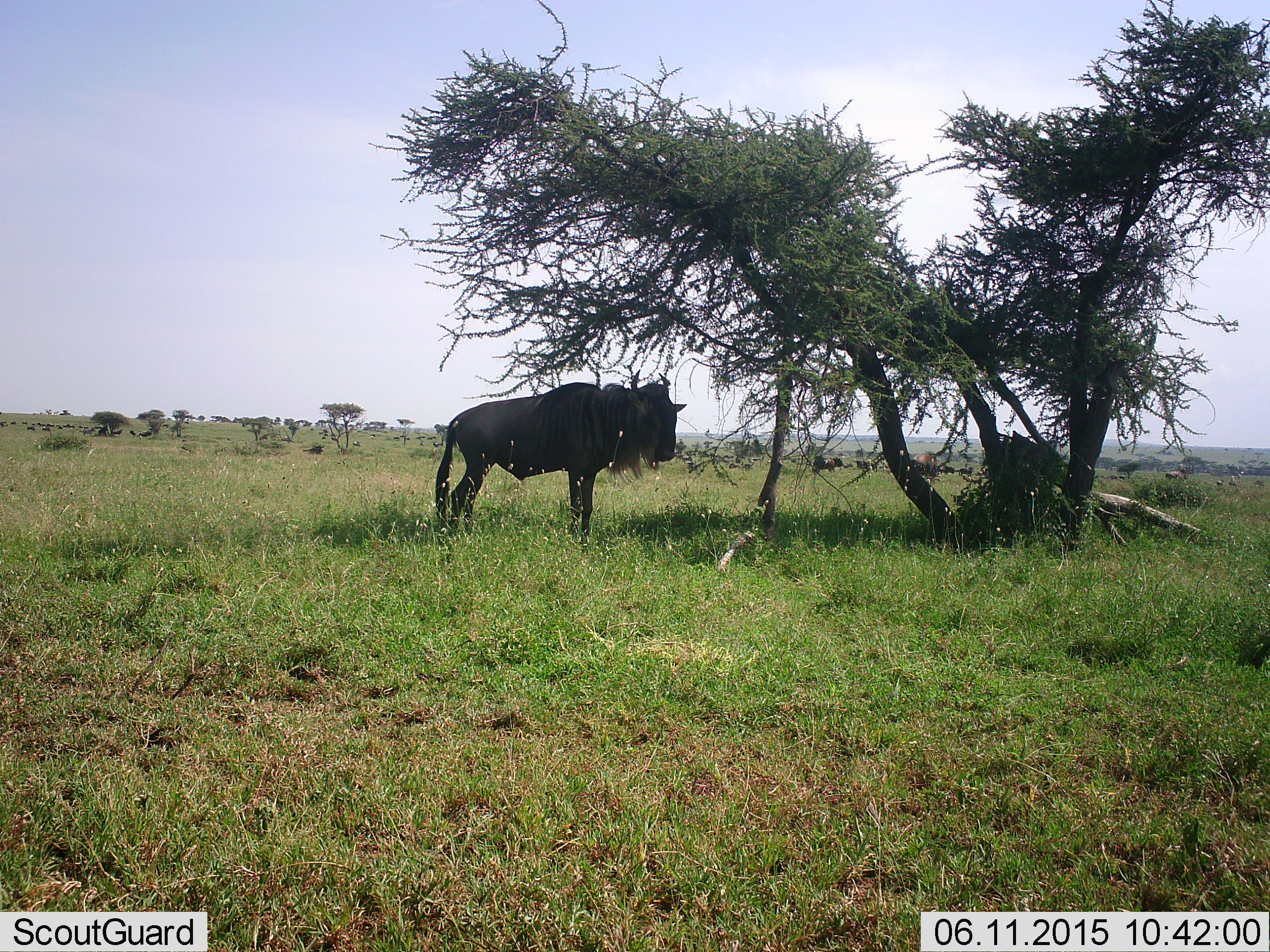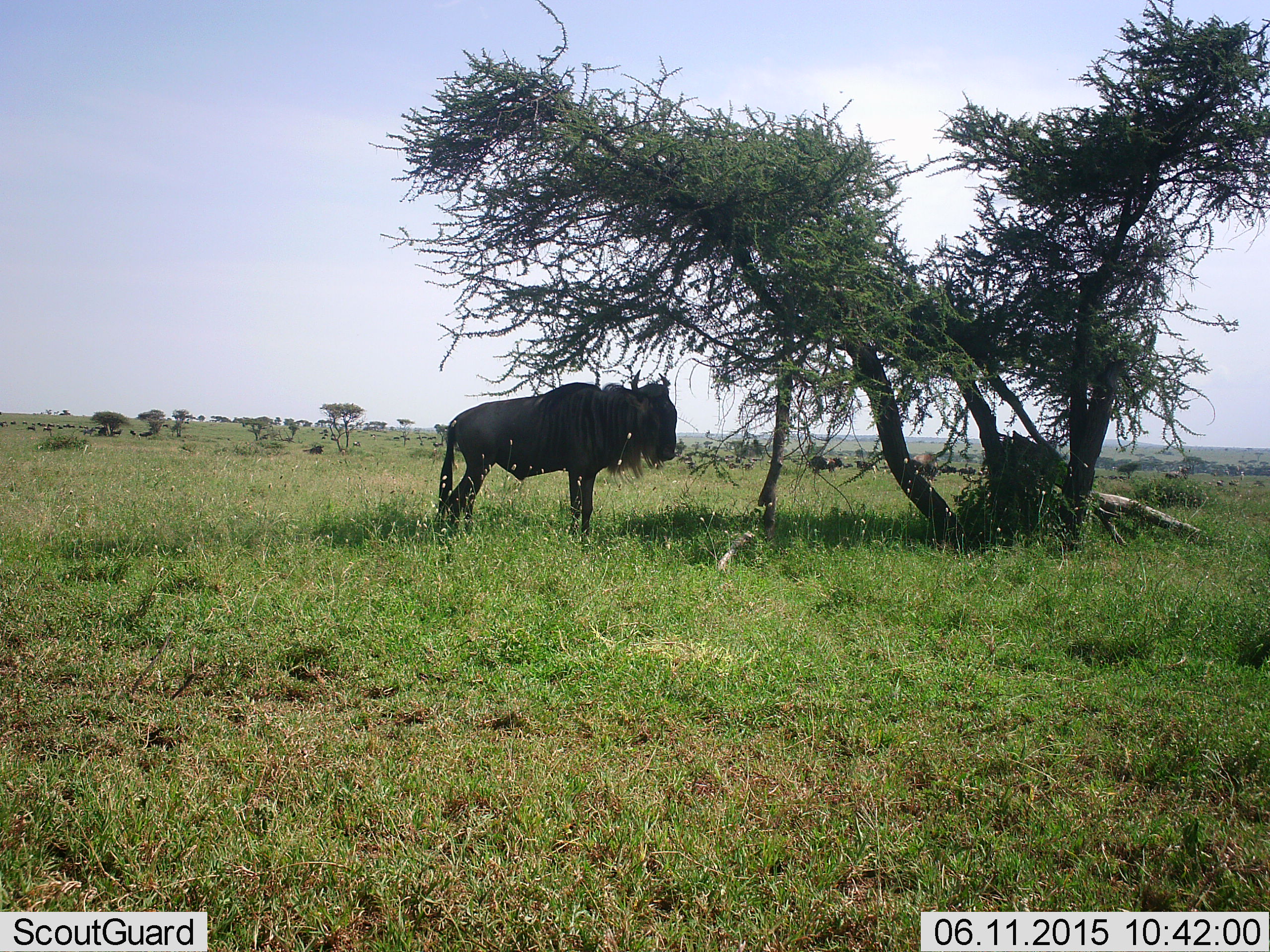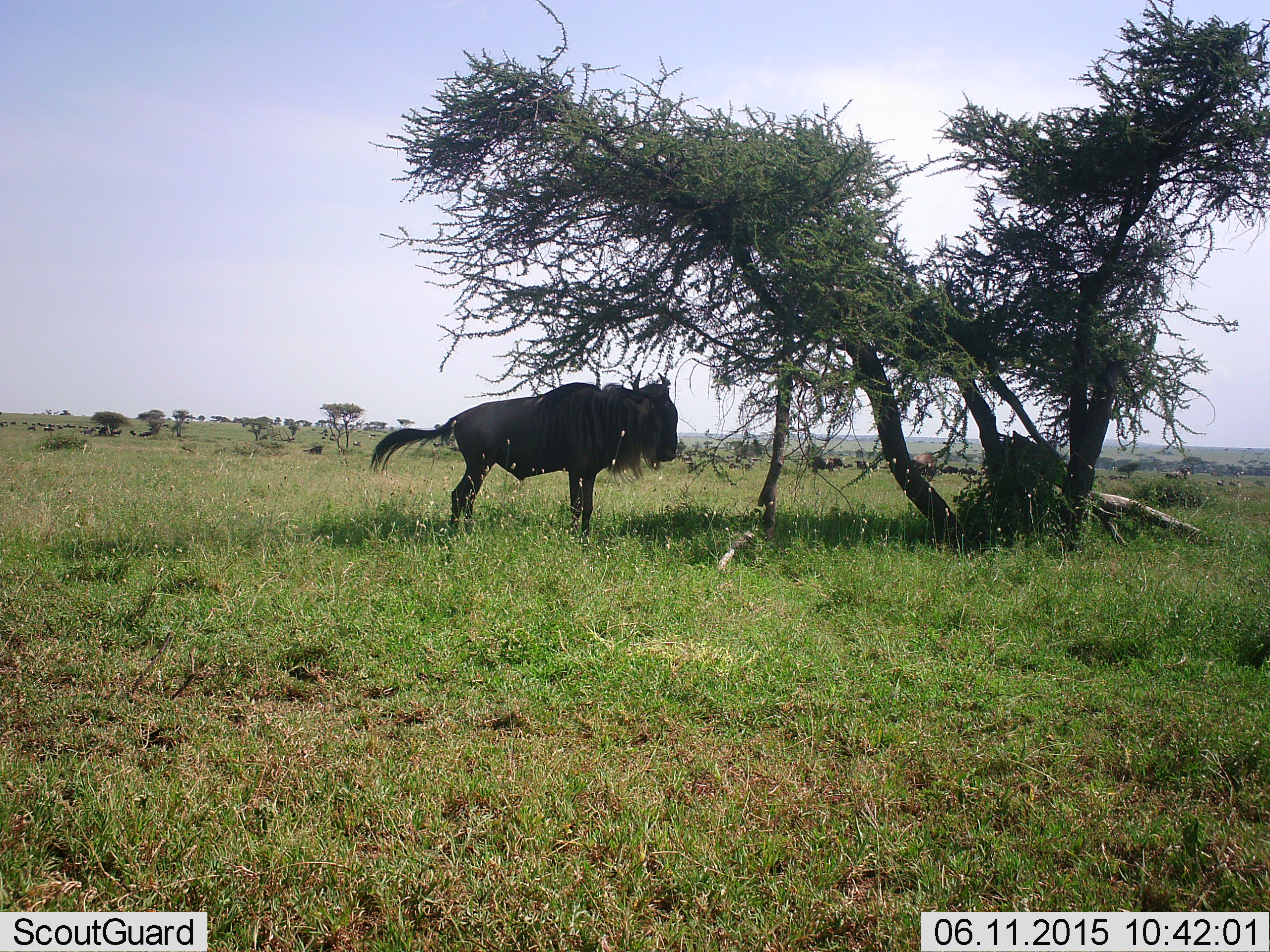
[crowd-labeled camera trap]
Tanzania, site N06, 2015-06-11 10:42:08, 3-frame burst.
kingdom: Animalia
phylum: Chordata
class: Mammalia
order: Artiodactyla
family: Bovidae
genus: Connochaetes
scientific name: Connochaetes taurinus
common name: blue wildebeest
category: wildebeest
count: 1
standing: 100%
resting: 10%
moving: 0%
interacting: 0%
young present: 0%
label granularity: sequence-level